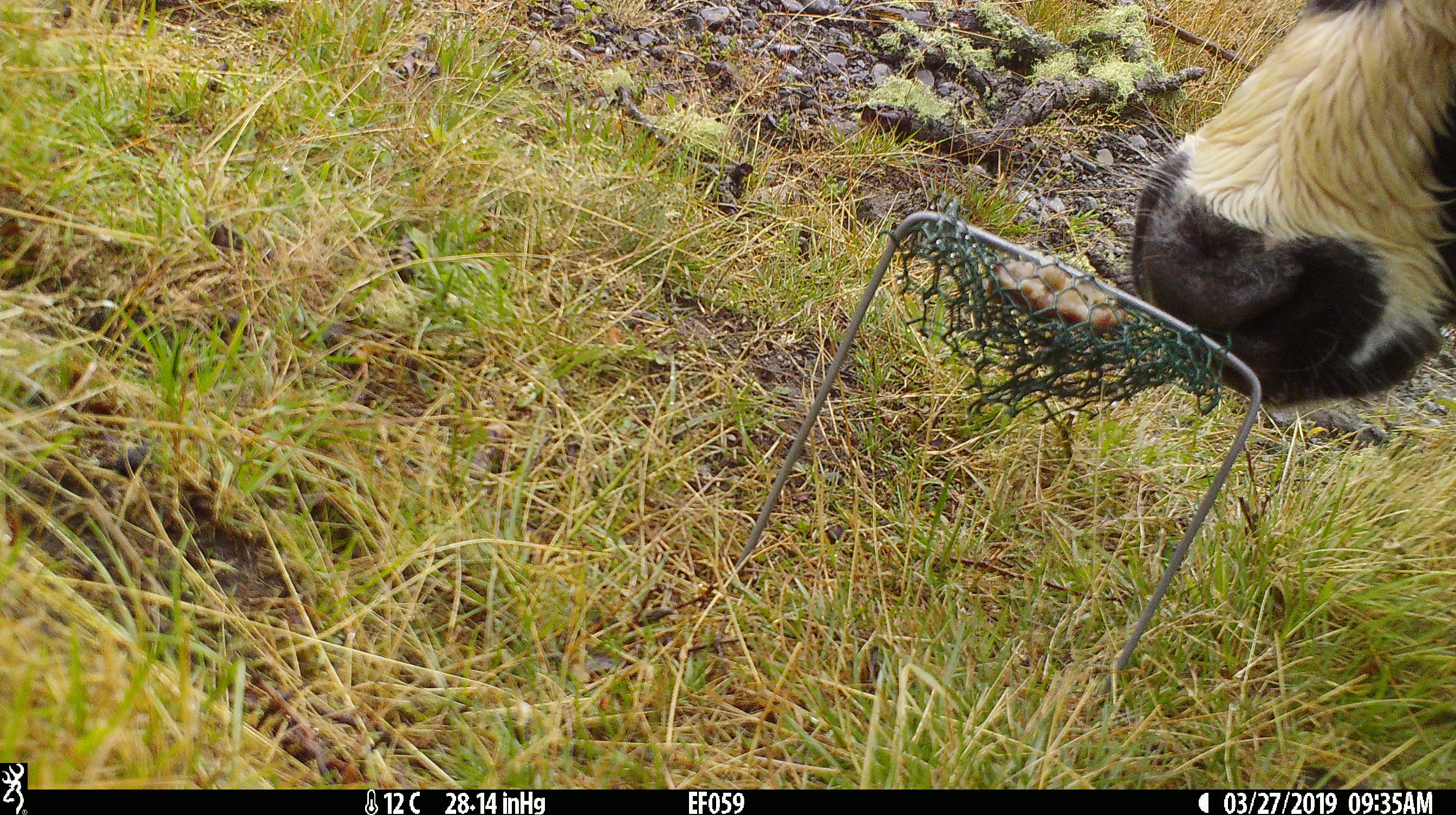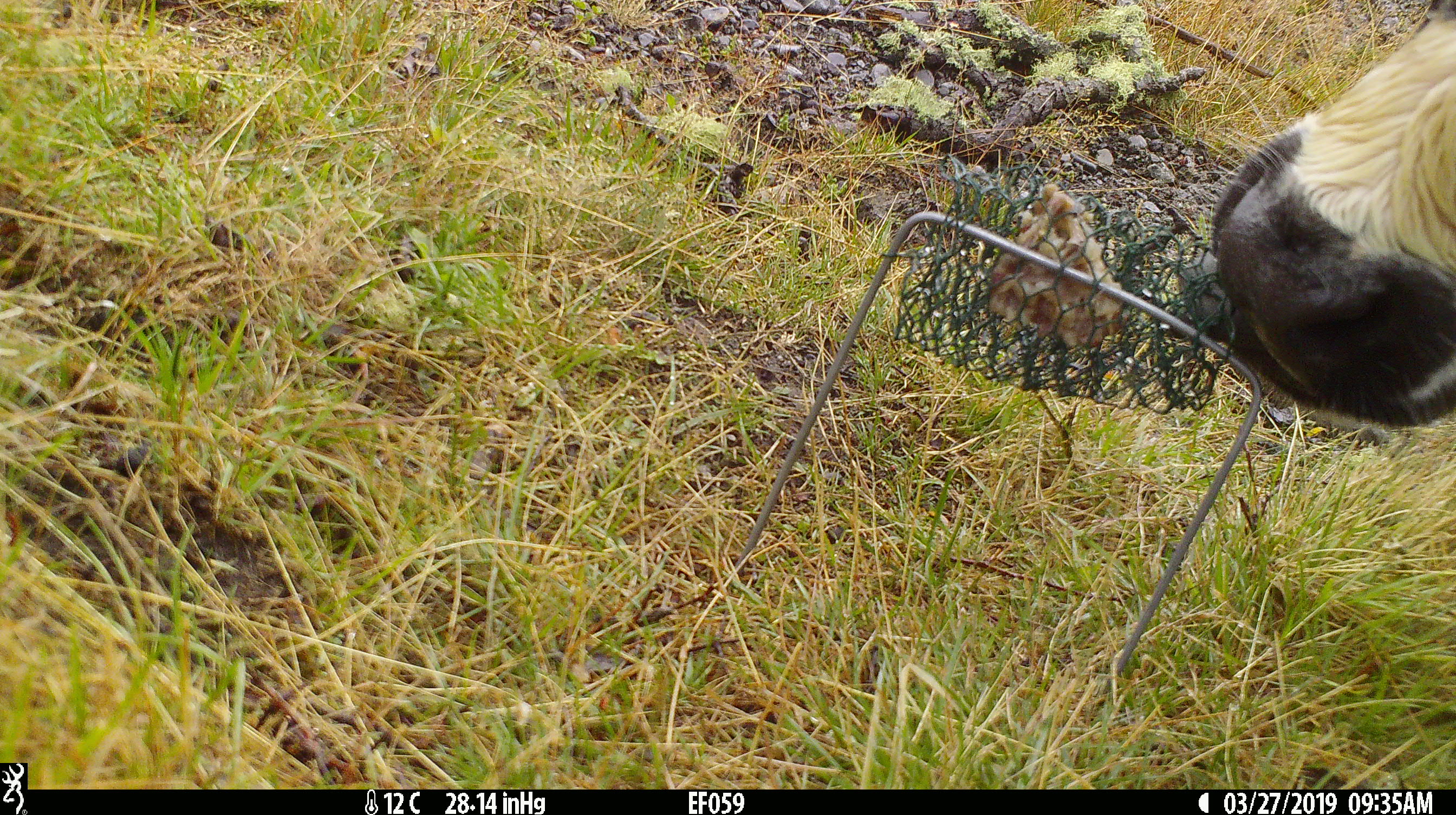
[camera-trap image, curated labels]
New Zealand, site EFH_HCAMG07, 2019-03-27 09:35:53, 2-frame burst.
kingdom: Animalia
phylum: Chordata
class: Mammalia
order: Artiodactyla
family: Bovidae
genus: Bos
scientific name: Bos taurus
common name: domestic cow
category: cow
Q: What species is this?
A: Cow (domestic cow) (Bos taurus).